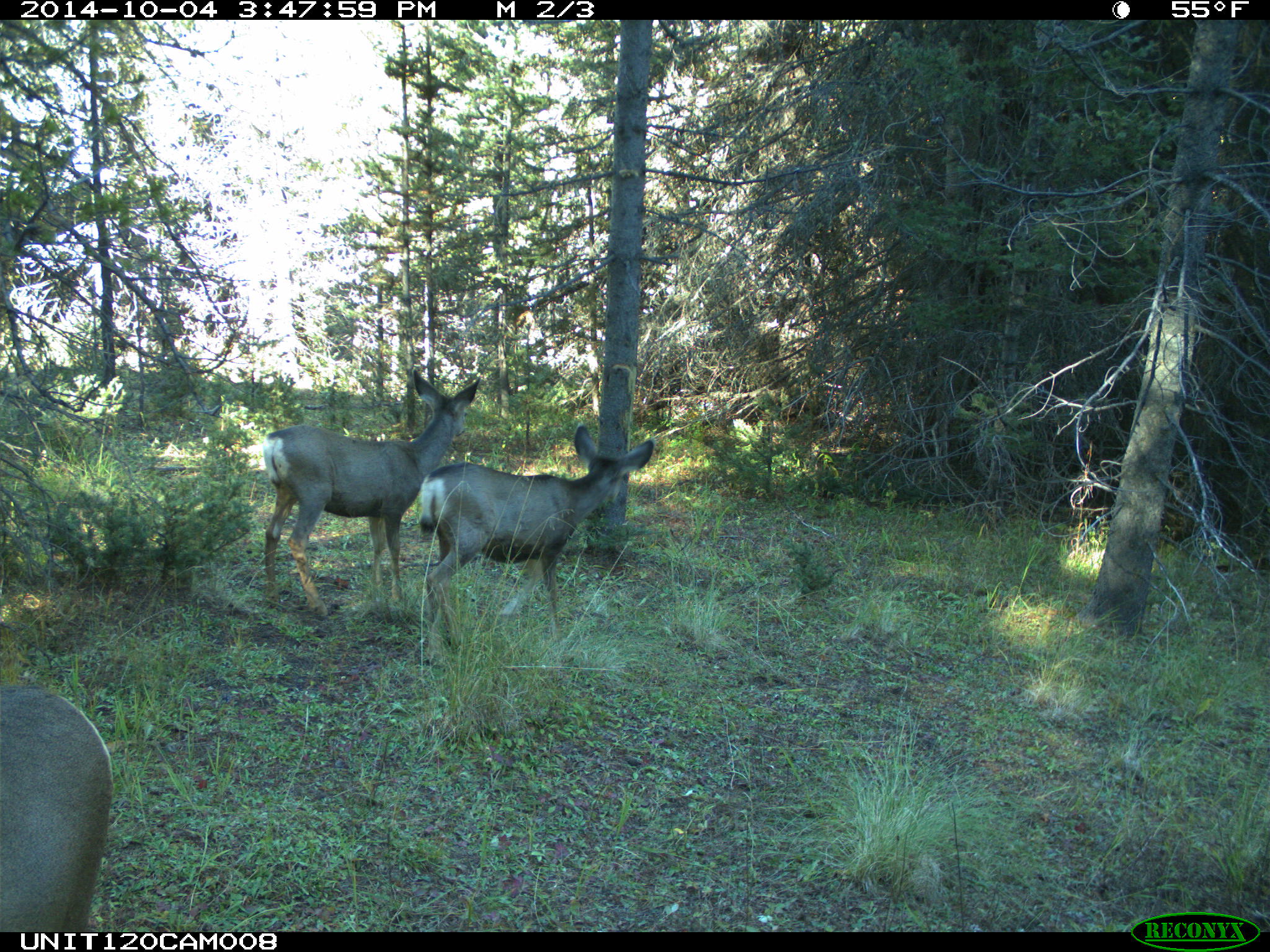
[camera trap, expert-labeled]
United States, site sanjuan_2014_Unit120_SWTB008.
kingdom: Animalia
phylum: Chordata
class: Mammalia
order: Artiodactyla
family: Cervidae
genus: Odocoileus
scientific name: Odocoileus hemionus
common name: mule deer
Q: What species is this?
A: Odocoileus hemionus (mule deer).